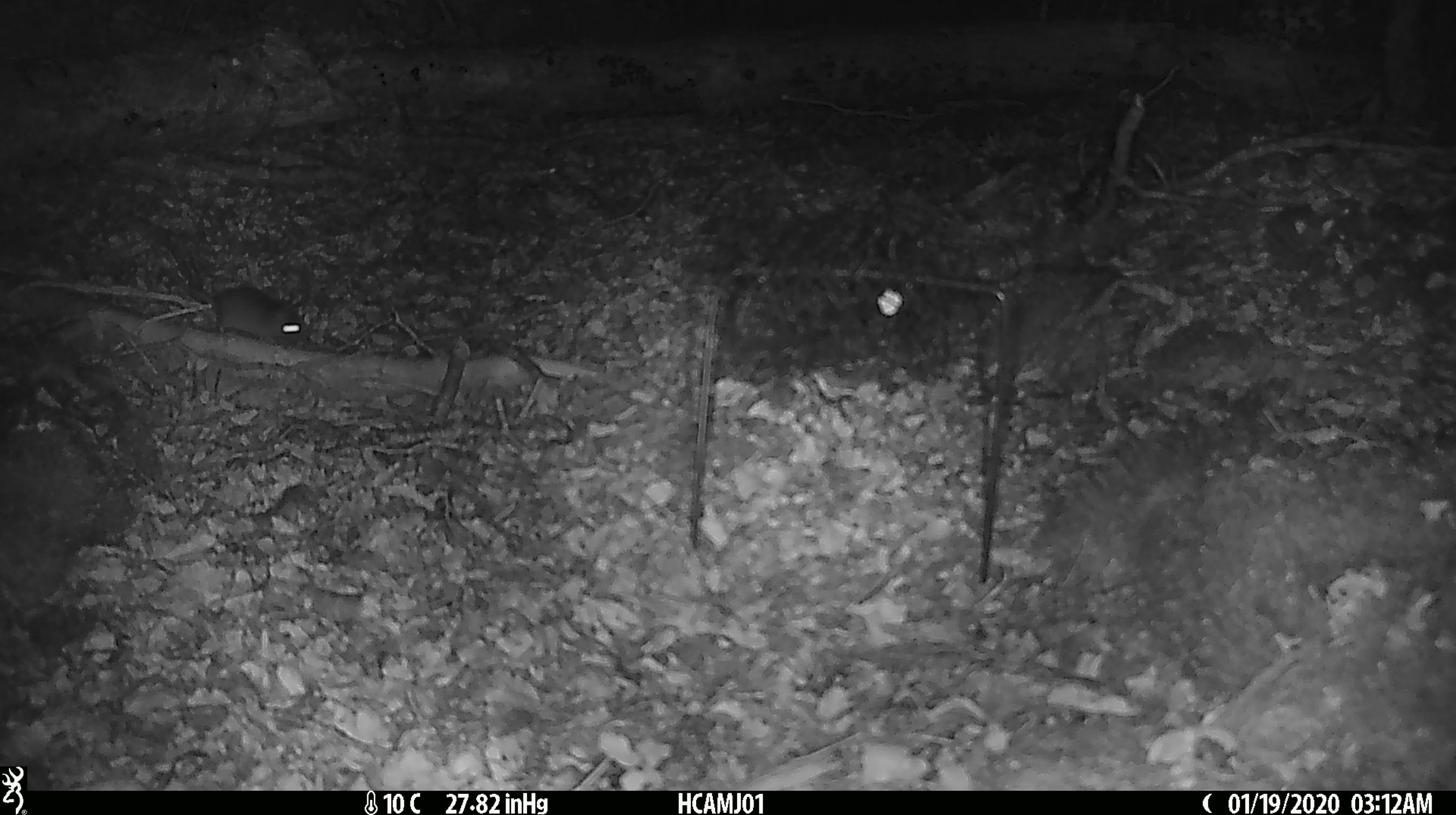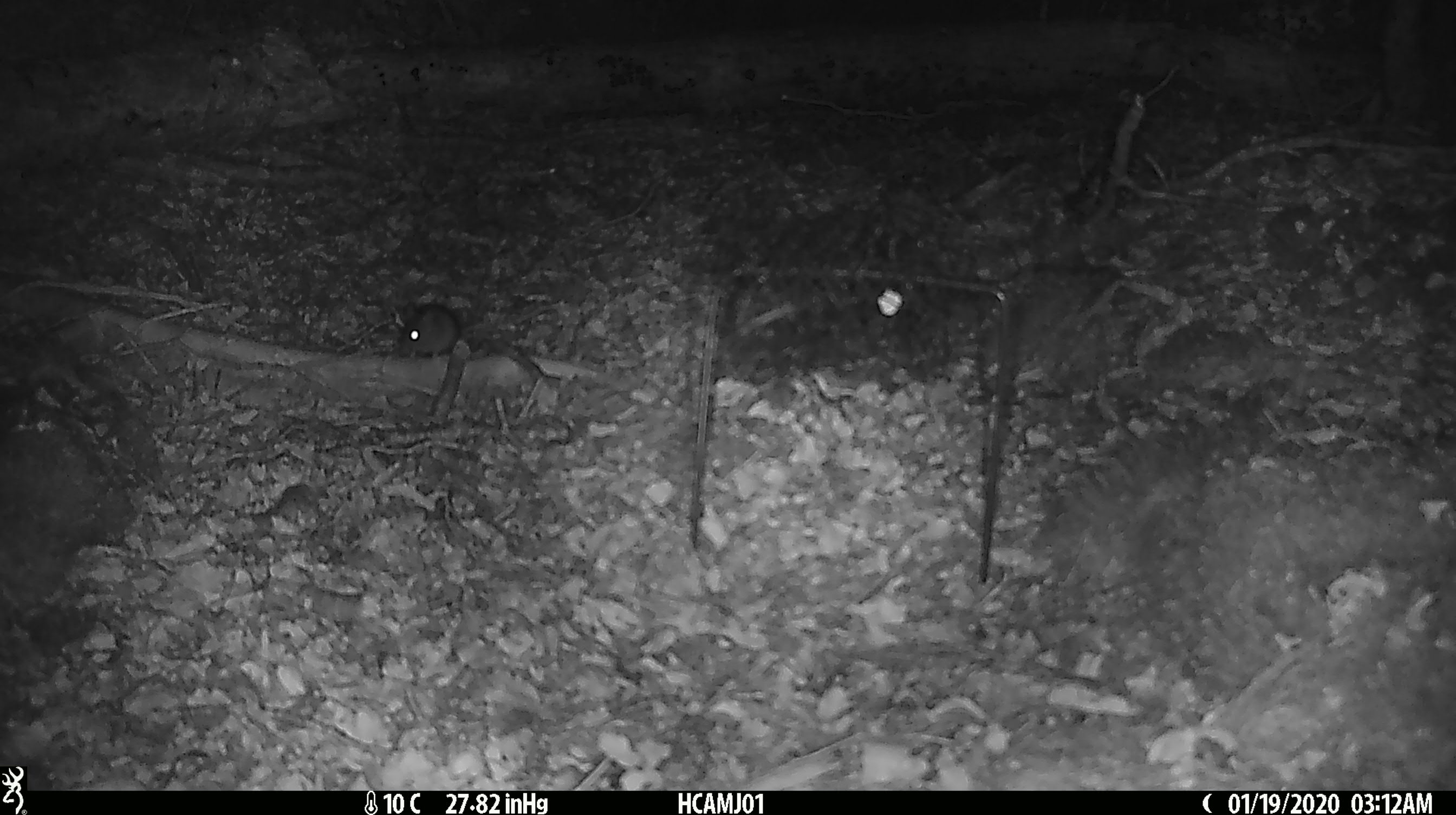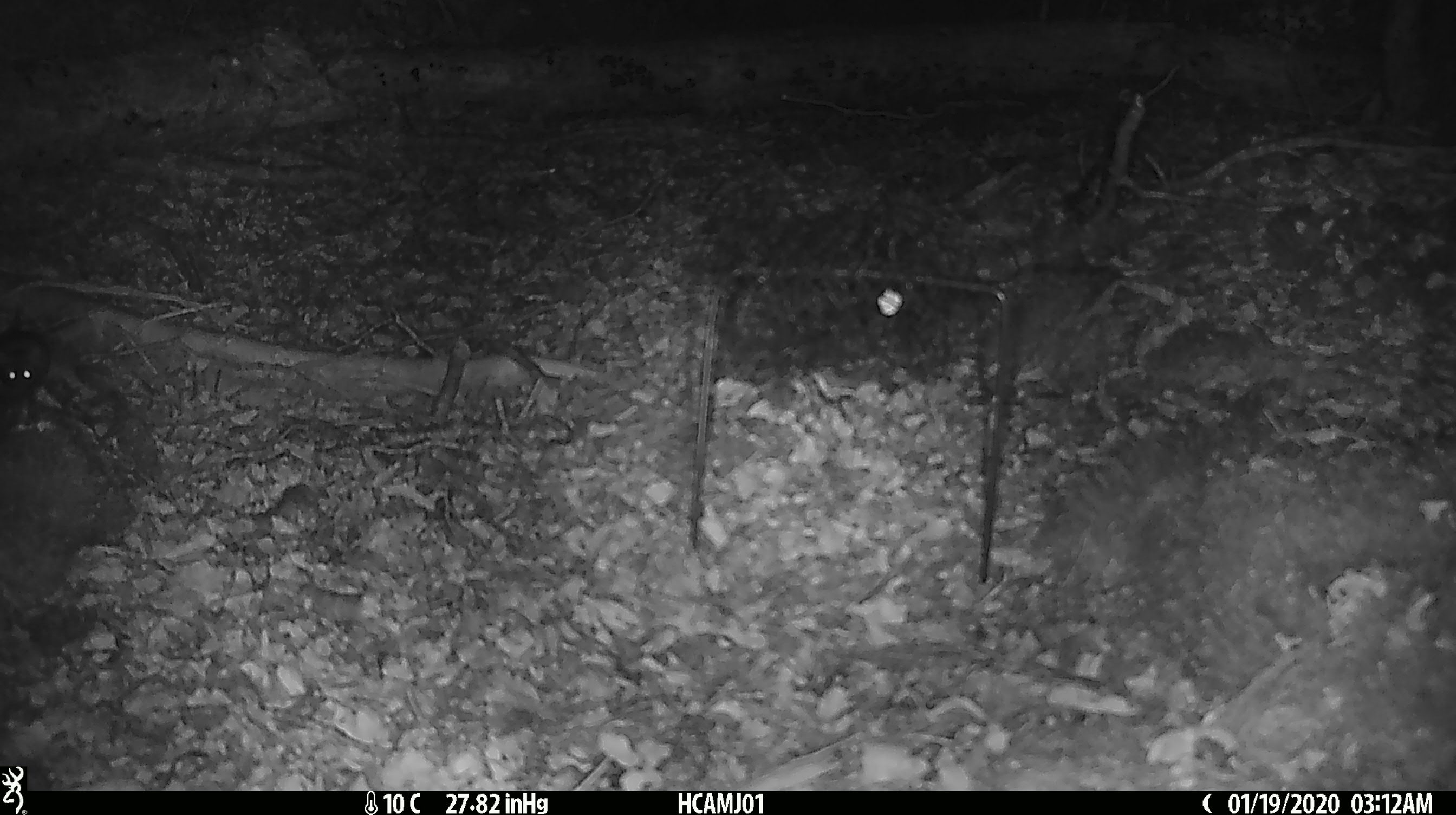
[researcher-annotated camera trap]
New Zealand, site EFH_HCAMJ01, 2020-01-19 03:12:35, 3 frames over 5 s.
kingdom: Animalia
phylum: Chordata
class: Mammalia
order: Rodentia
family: Muridae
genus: Mus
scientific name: Mus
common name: mouse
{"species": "mouse (Mus)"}